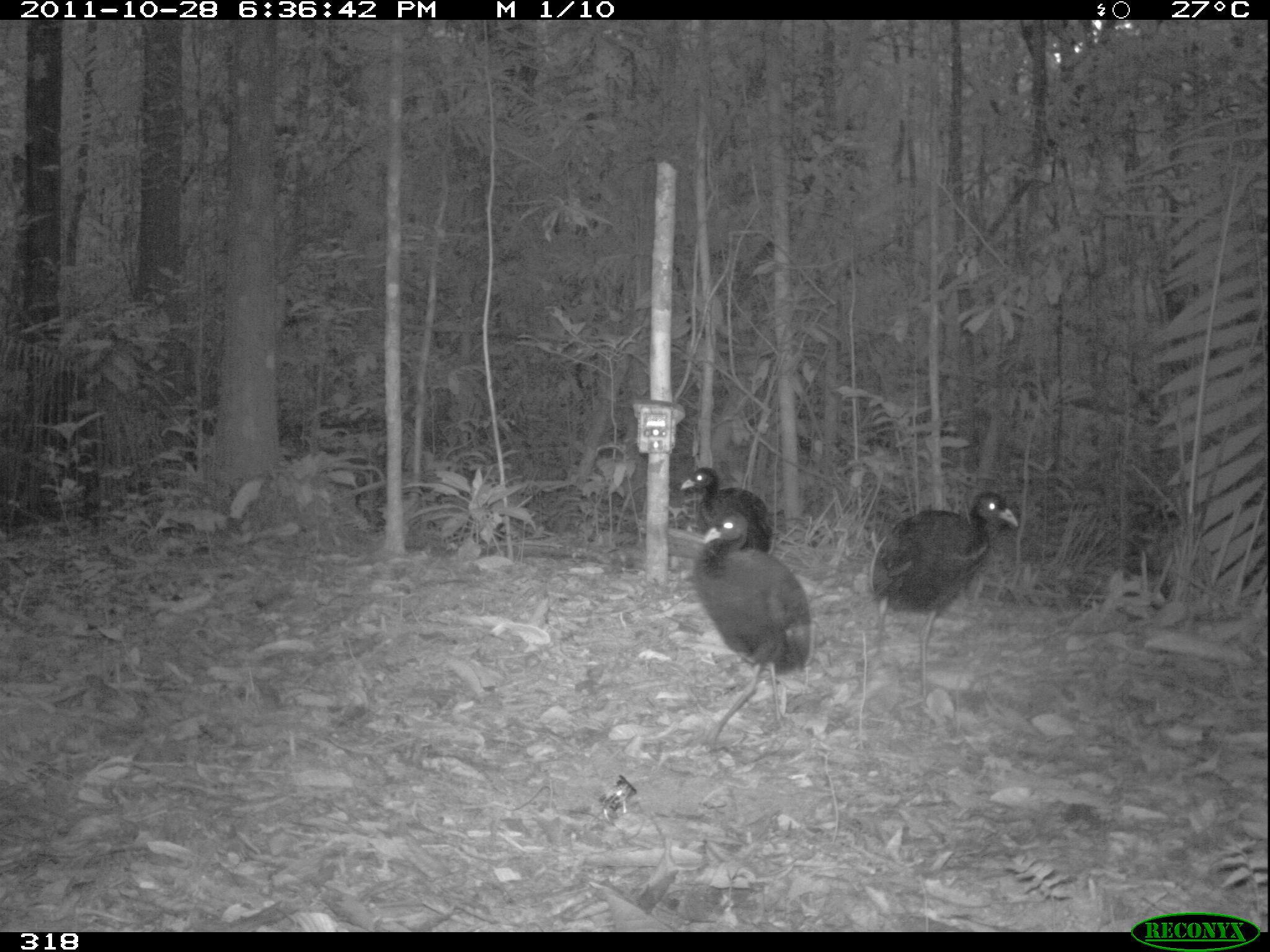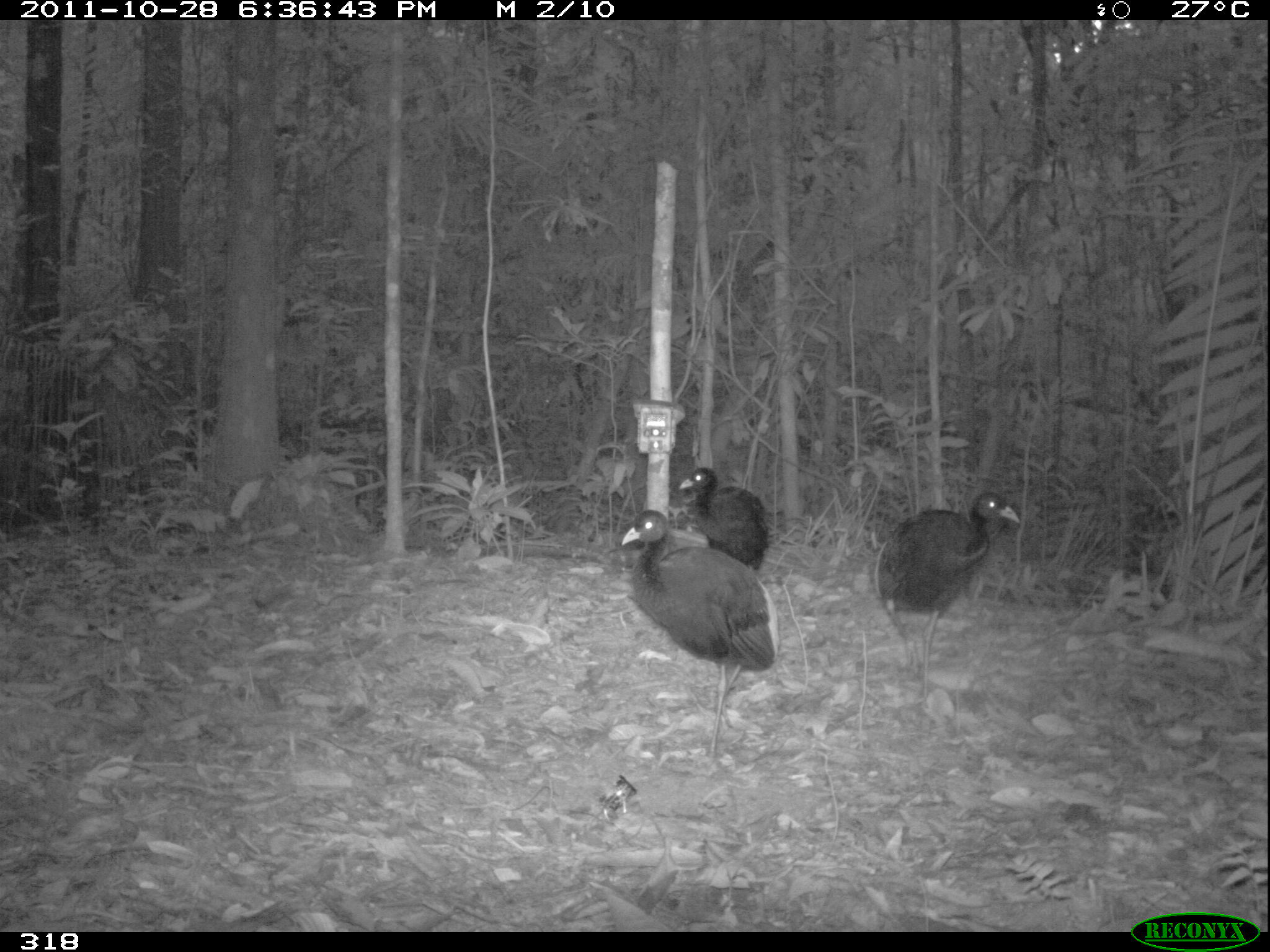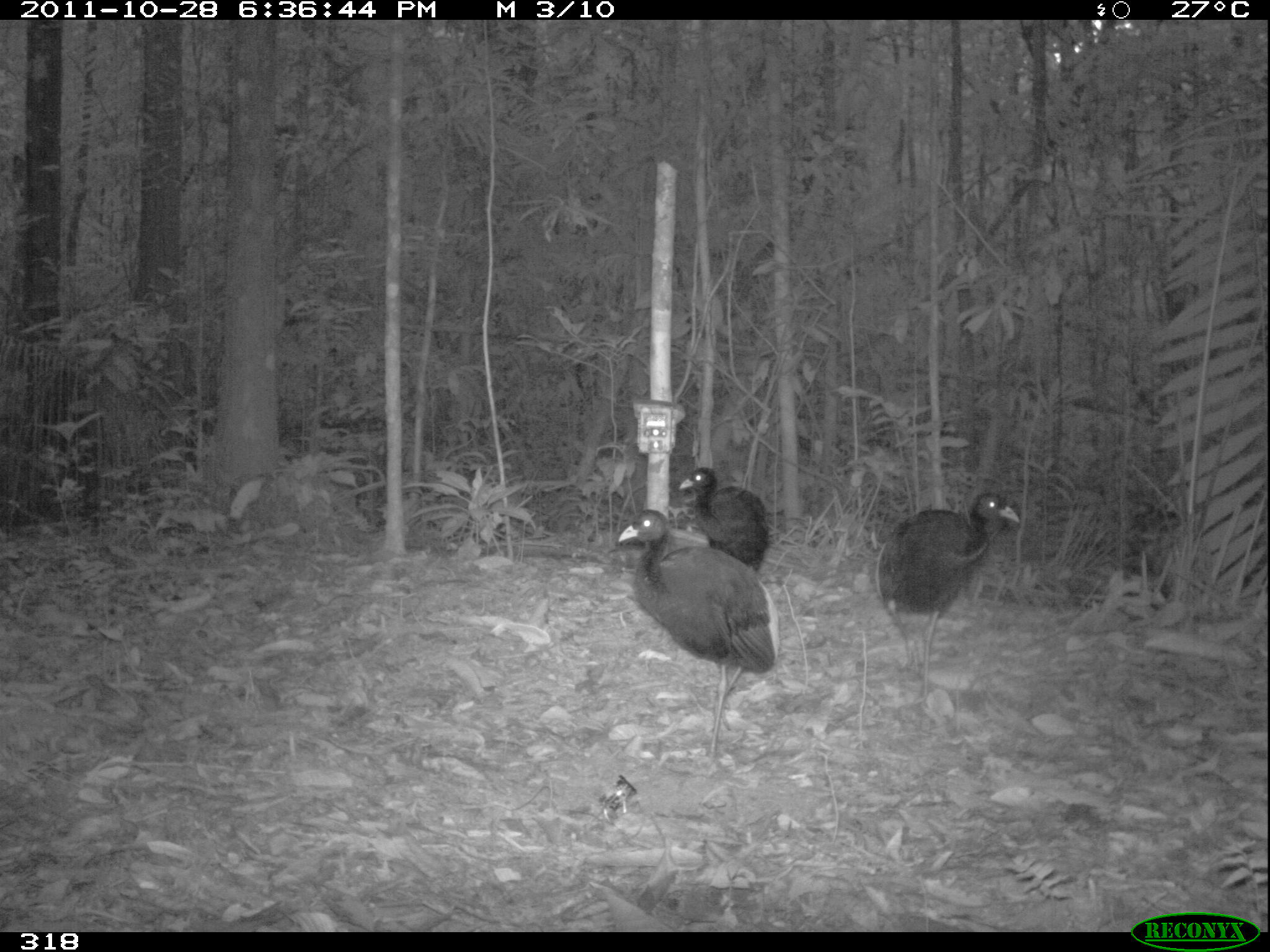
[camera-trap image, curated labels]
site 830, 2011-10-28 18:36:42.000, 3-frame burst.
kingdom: Animalia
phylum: Chordata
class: Aves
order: Gruiformes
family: Psophiidae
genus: Psophia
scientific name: Psophia leucoptera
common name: pale-winged trumpeter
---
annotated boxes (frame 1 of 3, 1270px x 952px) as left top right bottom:
psophia leucoptera: 853 488 1019 710; 689 512 812 754; 679 466 774 552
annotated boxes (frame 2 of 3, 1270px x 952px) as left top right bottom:
psophia leucoptera: 621 508 780 776; 873 491 1021 708; 677 466 768 569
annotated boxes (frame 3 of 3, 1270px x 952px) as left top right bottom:
psophia leucoptera: 616 507 780 775; 874 490 1022 709; 677 466 770 572